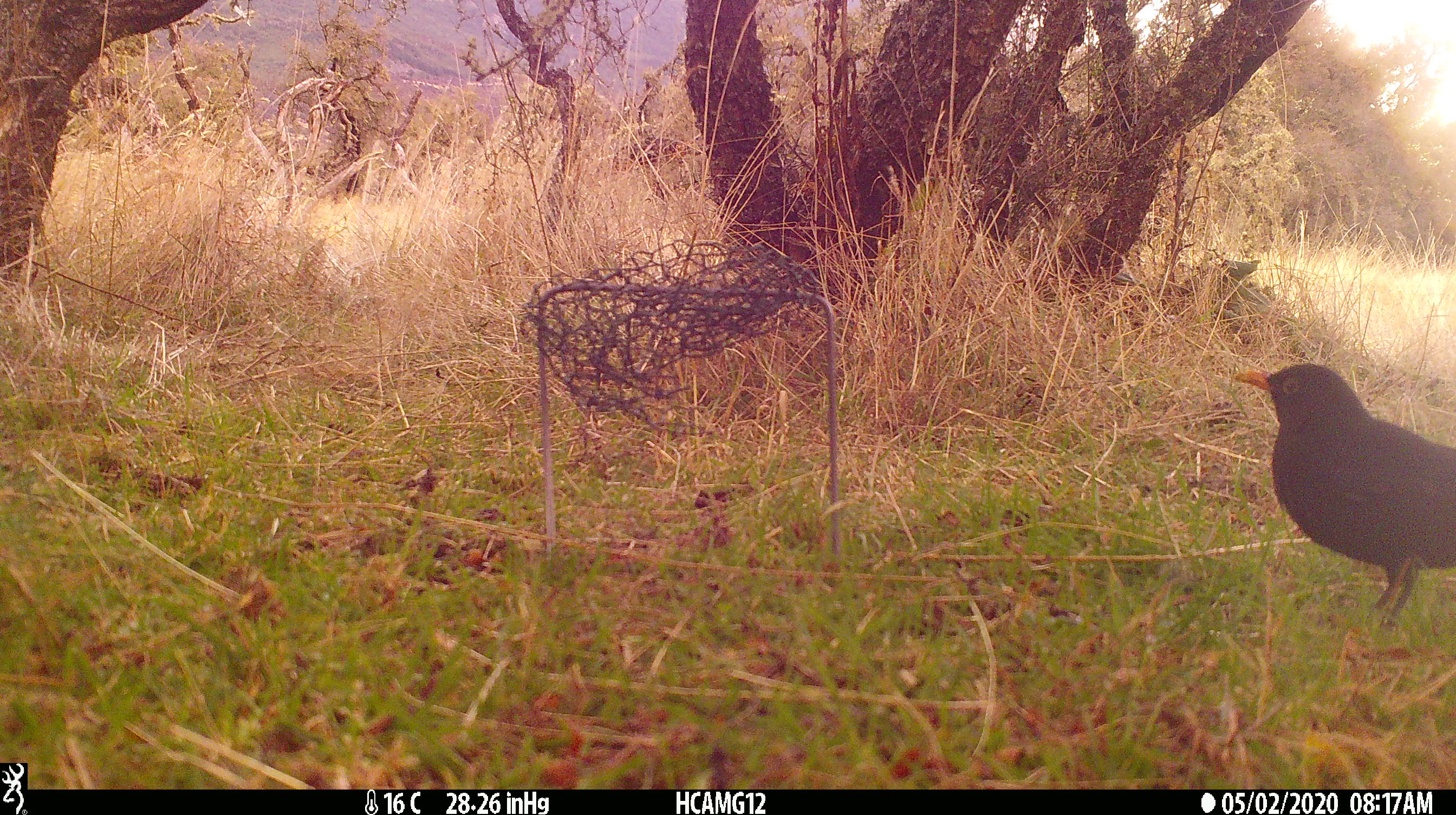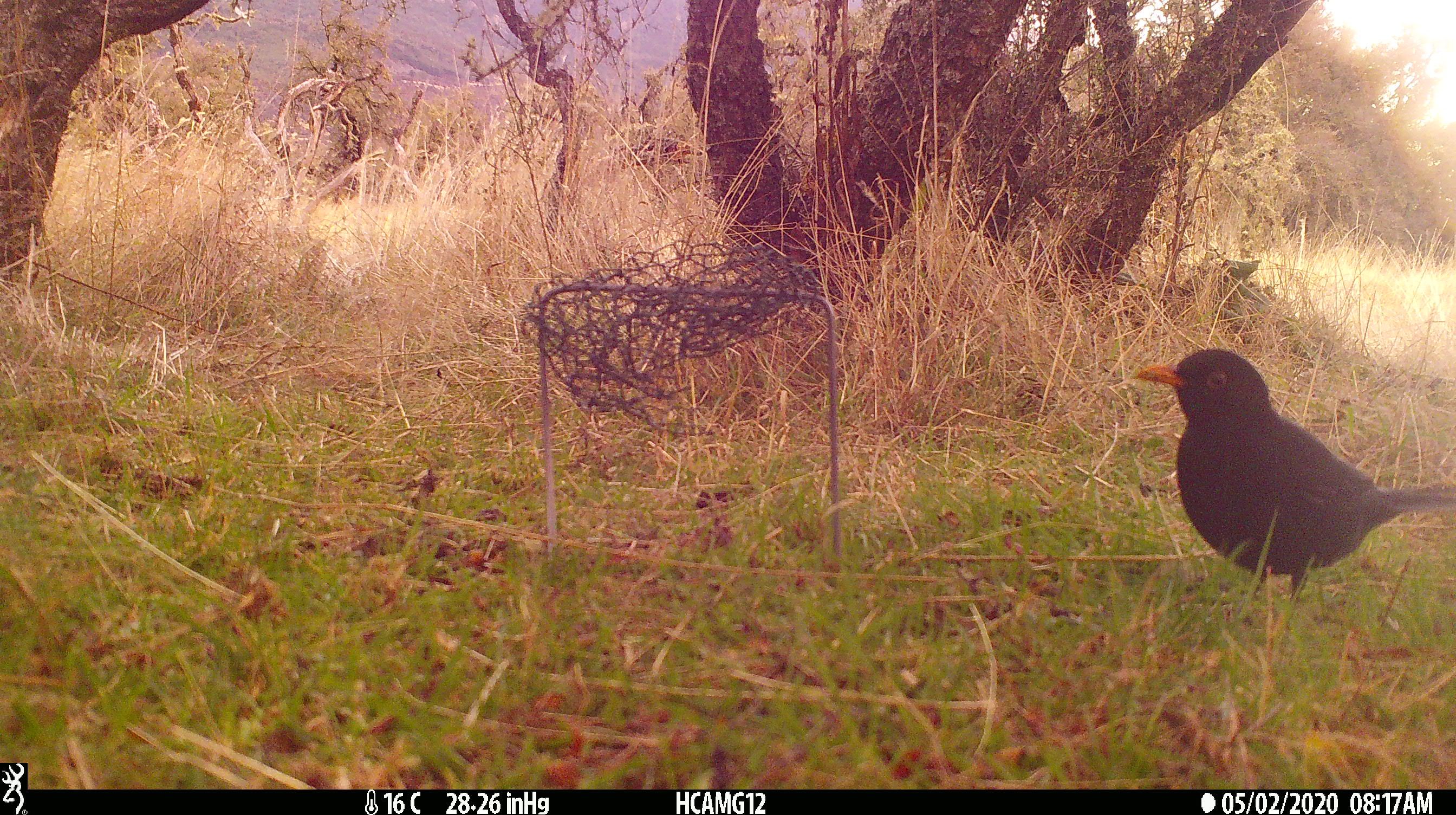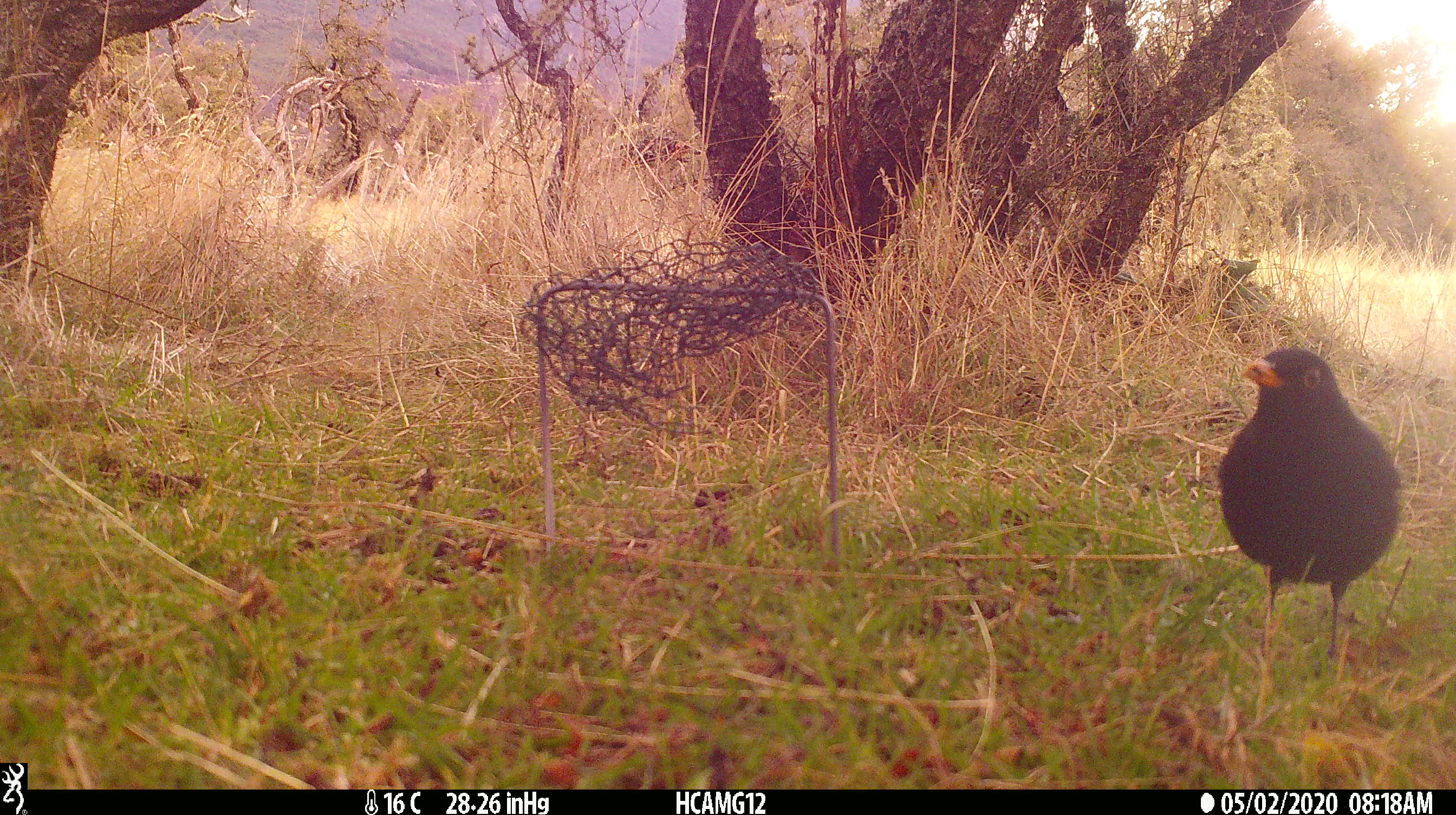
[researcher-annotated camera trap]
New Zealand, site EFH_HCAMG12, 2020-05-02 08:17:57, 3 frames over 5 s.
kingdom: Animalia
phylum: Chordata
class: Aves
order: Passeriformes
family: Turdidae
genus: Turdus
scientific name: Turdus merula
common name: eurasian blackbird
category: blackbird